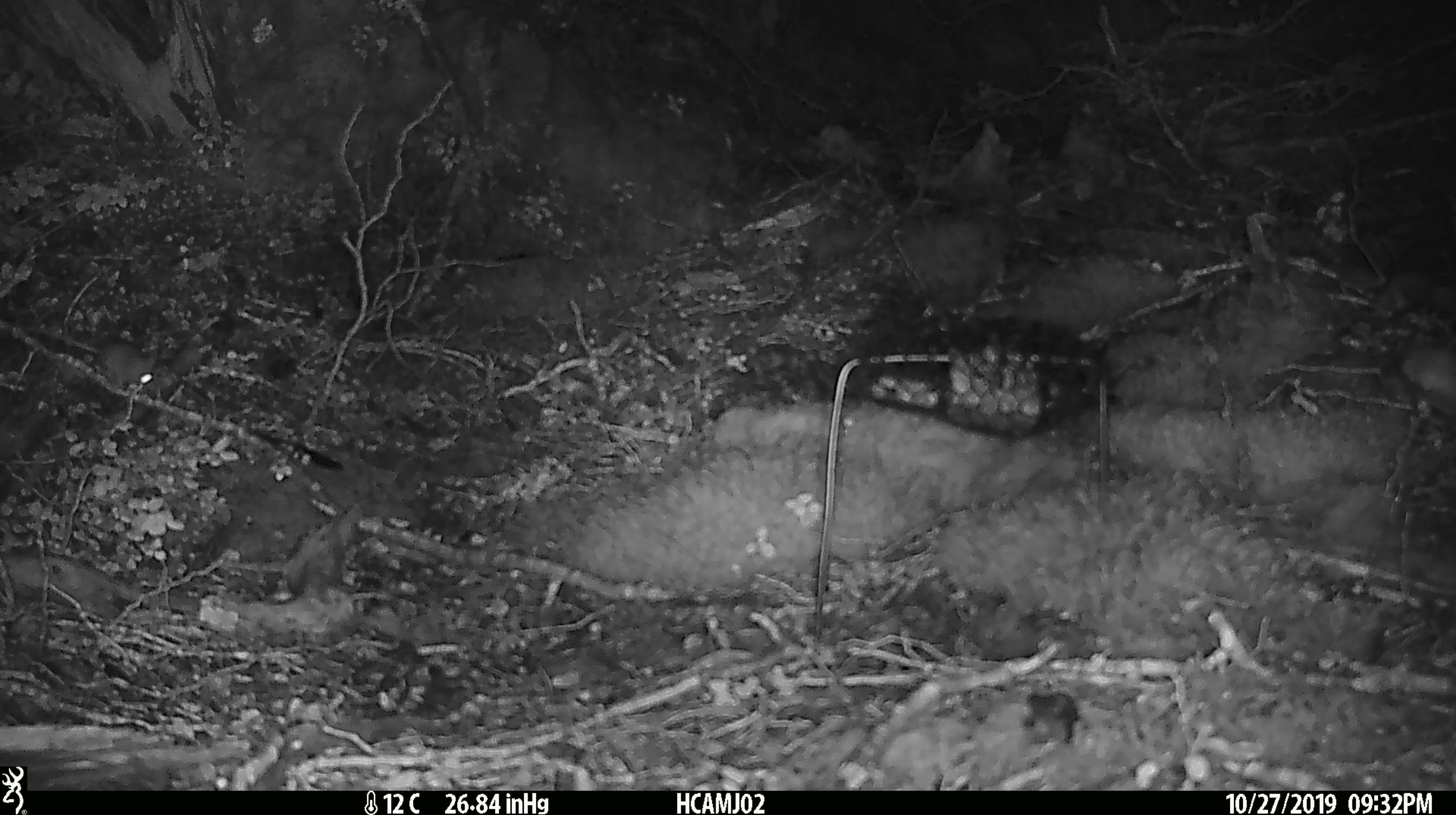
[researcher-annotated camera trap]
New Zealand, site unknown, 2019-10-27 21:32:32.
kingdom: Animalia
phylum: Chordata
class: Mammalia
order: Rodentia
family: Muridae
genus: Mus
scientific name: Mus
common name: mouse